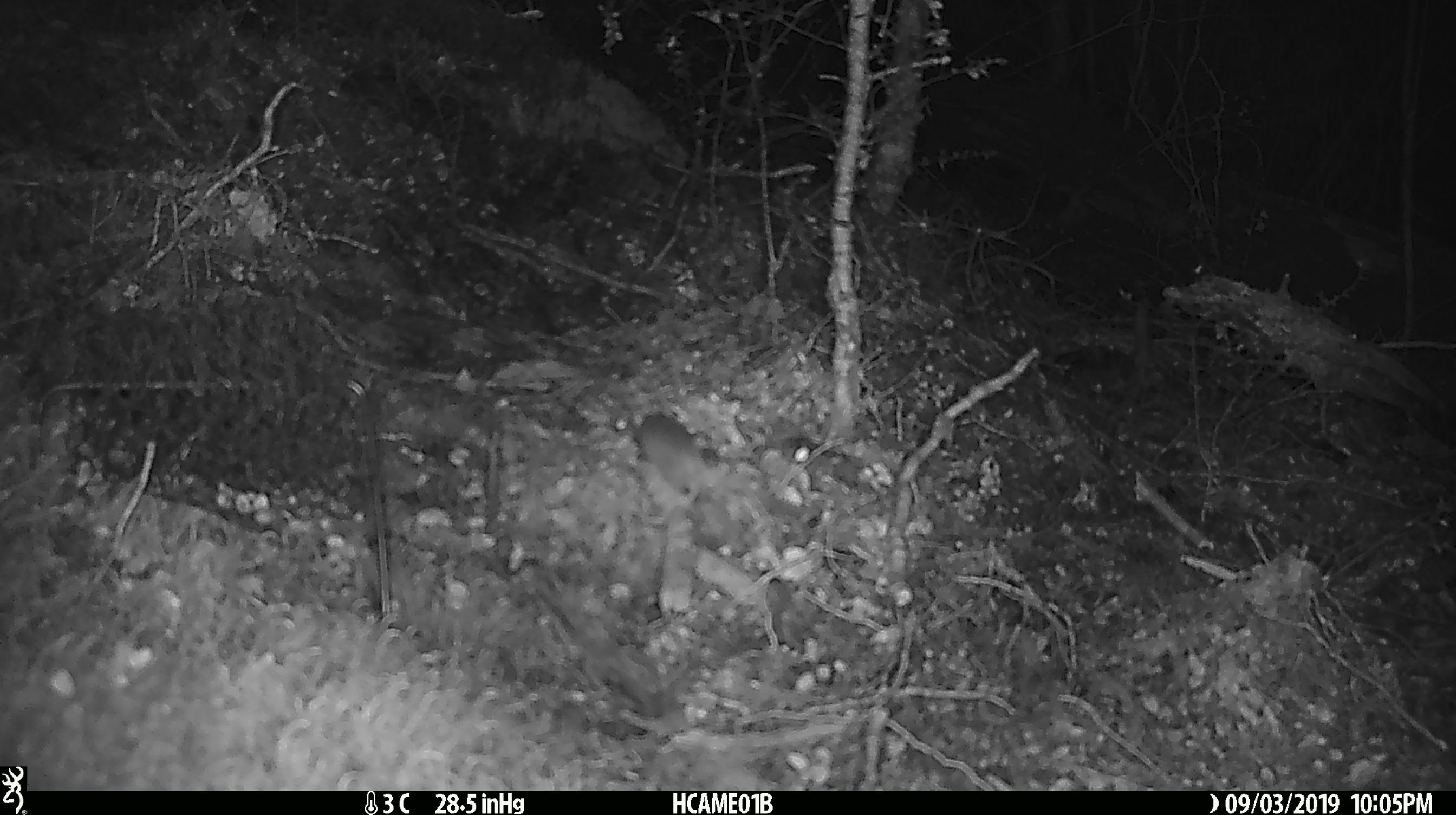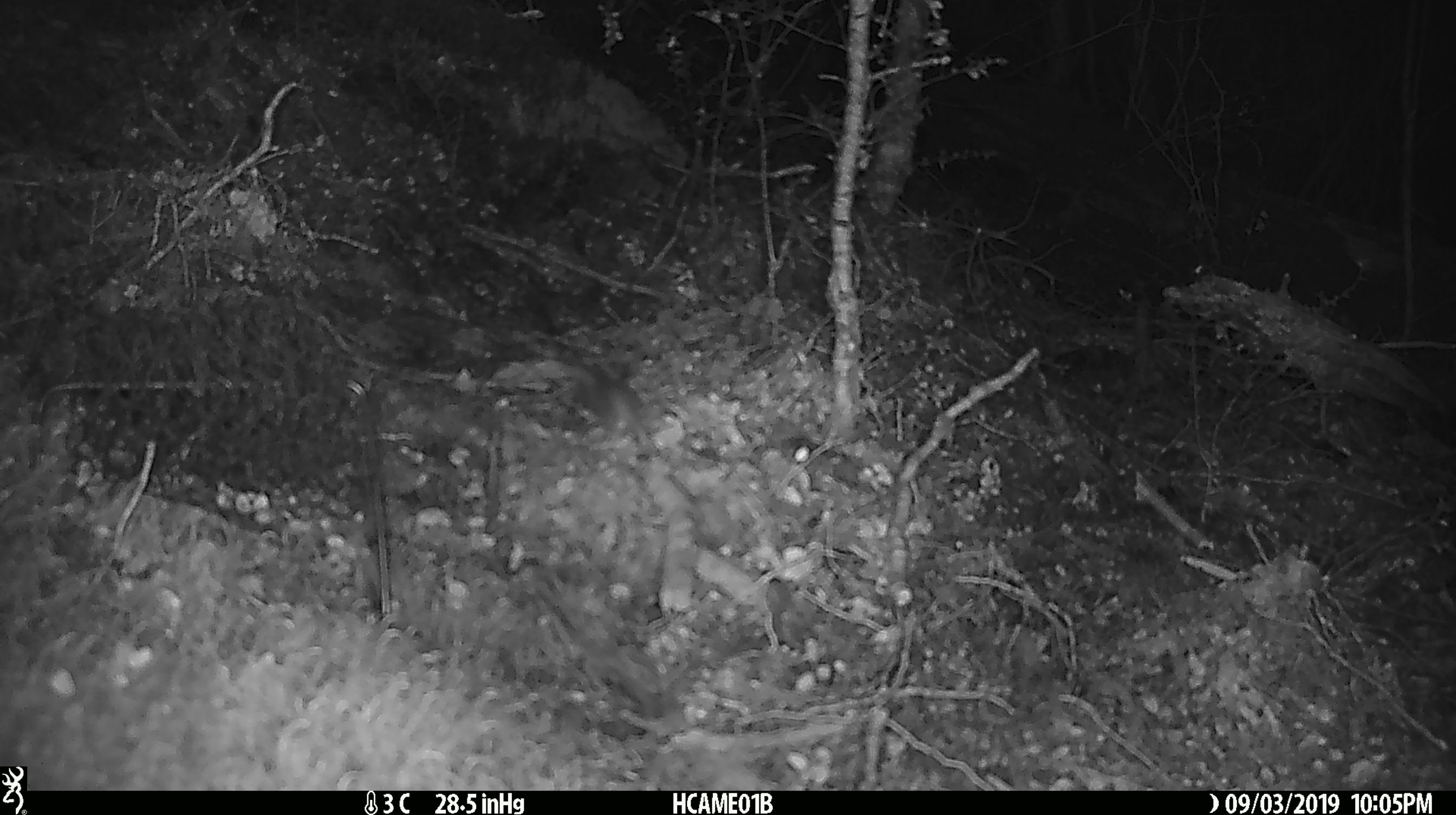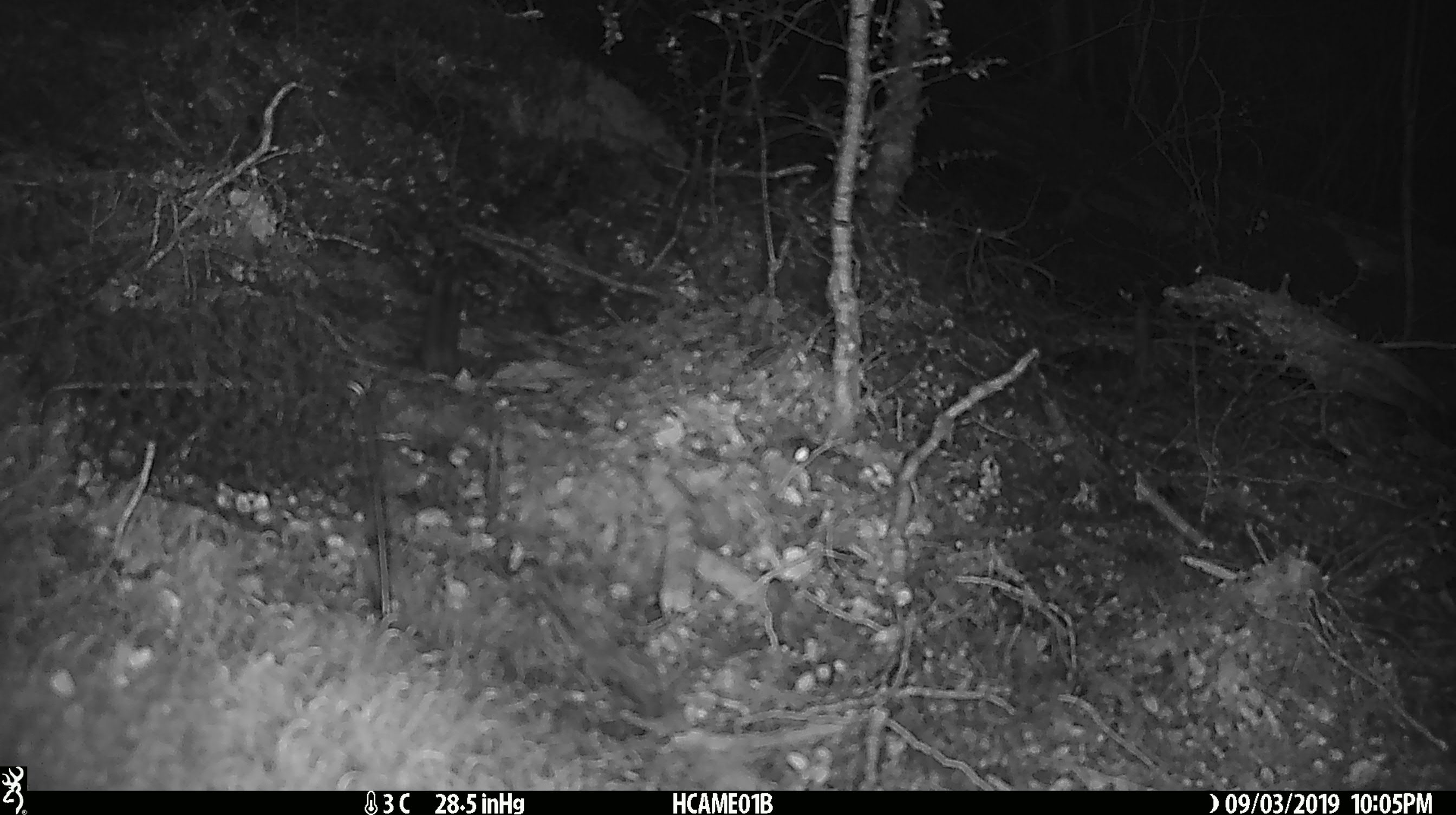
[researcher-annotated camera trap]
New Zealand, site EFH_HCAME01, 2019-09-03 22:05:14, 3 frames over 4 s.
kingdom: Animalia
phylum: Chordata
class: Mammalia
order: Rodentia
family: Muridae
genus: Mus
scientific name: Mus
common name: mouse